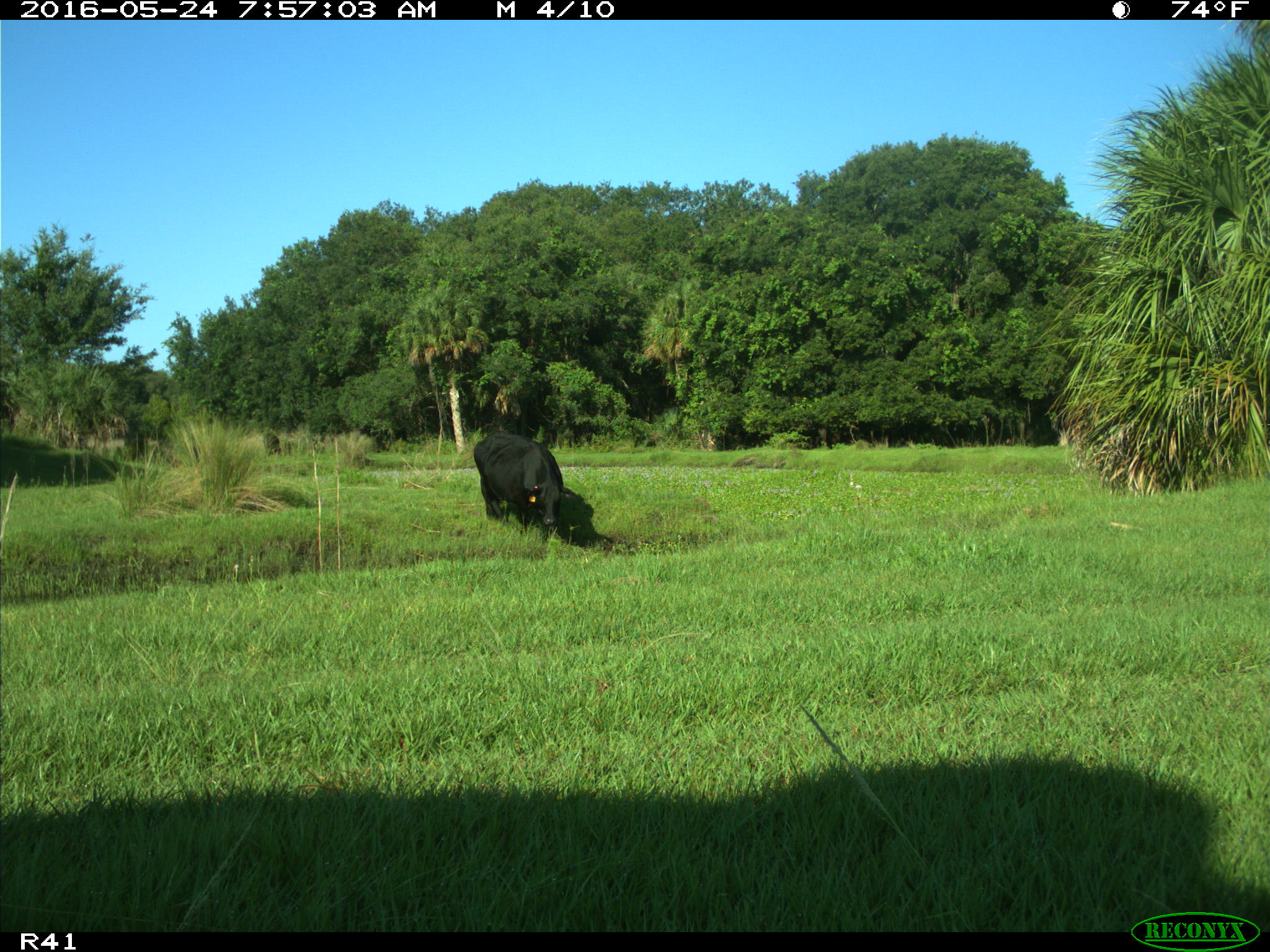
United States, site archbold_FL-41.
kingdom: Animalia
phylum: Chordata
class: Mammalia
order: Artiodactyla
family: Bovidae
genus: Bos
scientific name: Bos taurus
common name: domestic cow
Bos taurus (domestic cow).